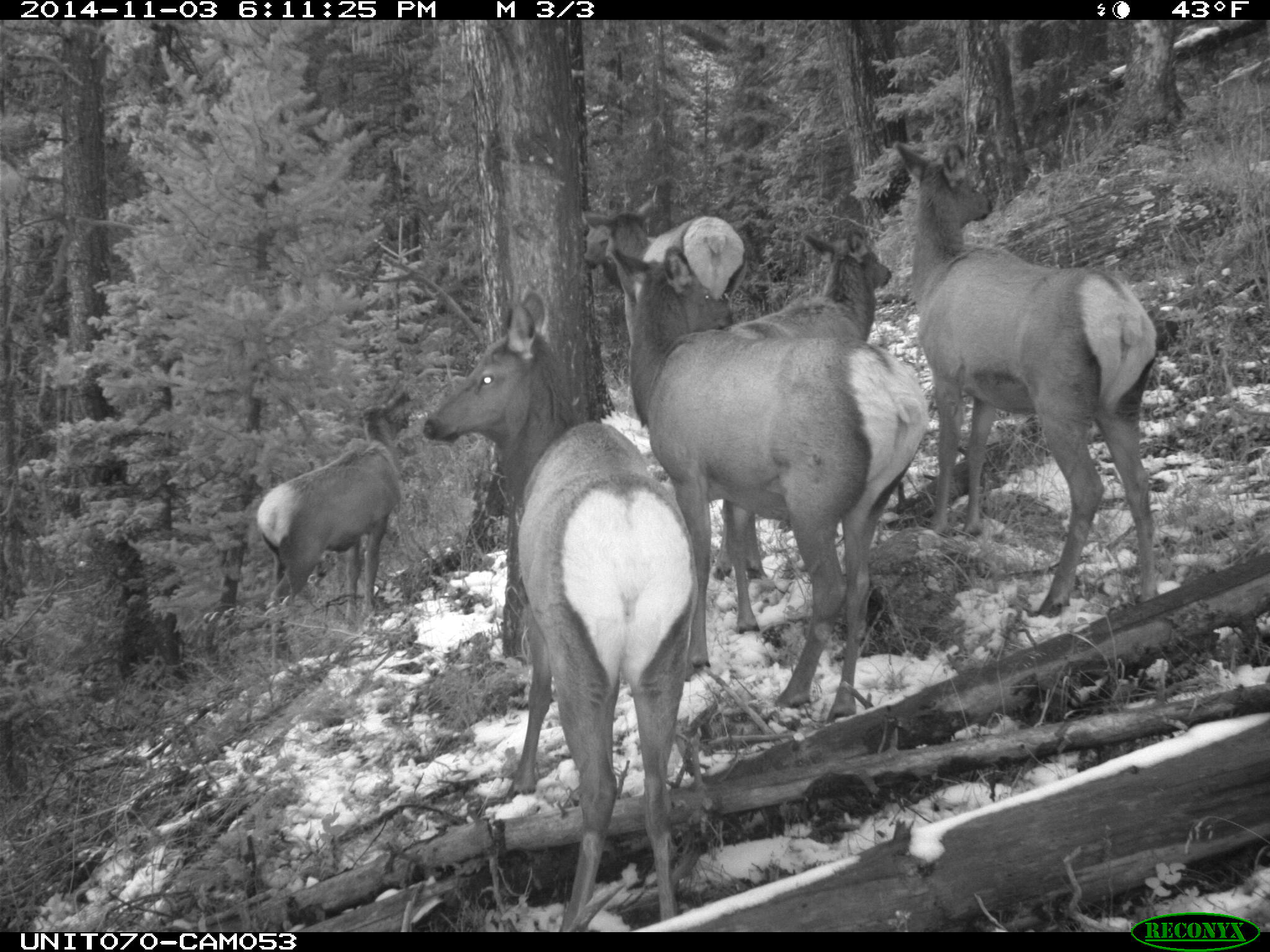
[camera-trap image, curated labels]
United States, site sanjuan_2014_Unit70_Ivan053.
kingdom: Animalia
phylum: Chordata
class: Mammalia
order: Artiodactyla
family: Cervidae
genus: Cervus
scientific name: Cervus elaphus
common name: red deer